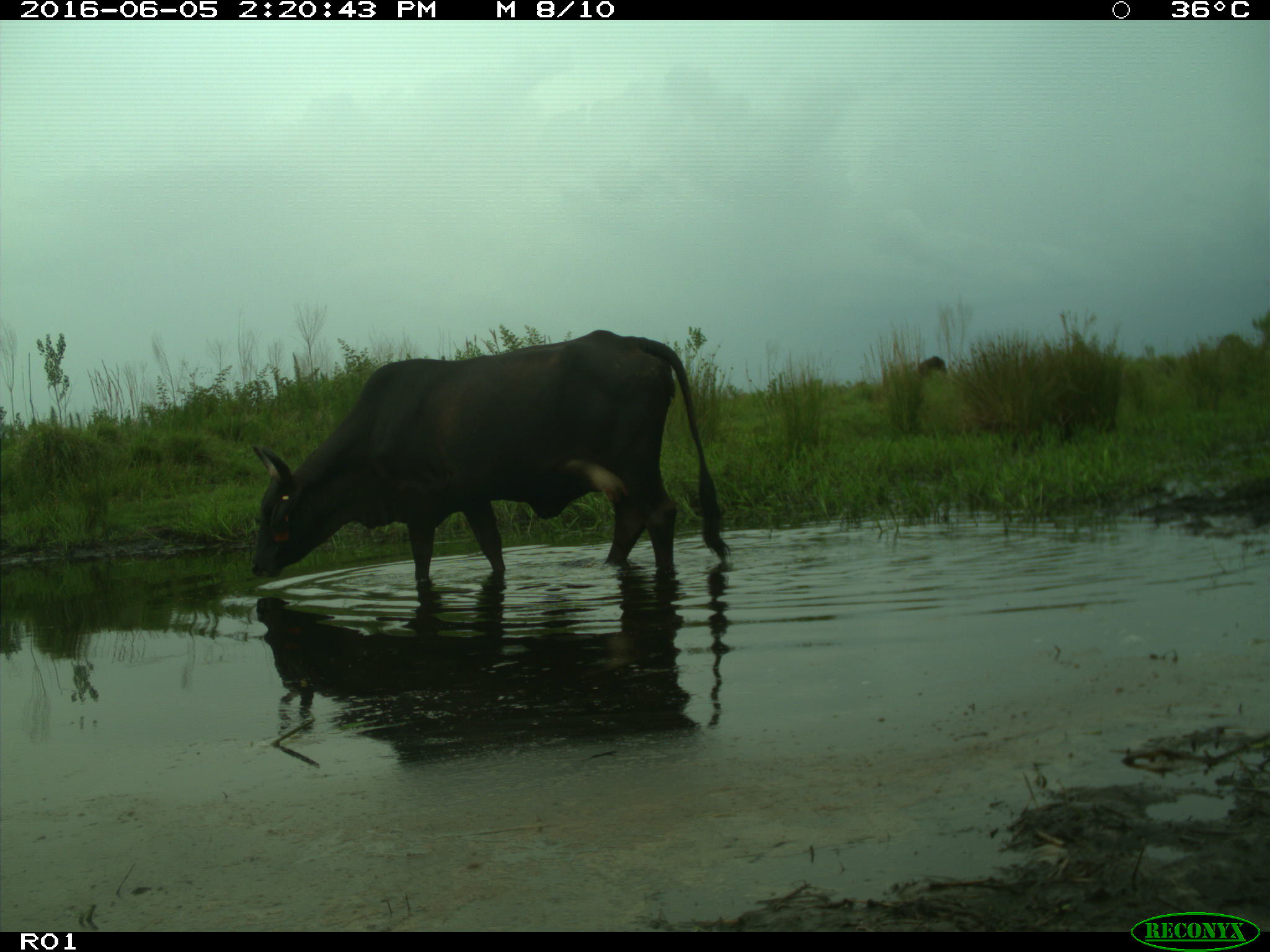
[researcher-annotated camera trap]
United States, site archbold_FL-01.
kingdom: Animalia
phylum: Chordata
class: Mammalia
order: Artiodactyla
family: Bovidae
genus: Bos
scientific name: Bos taurus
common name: domestic cow